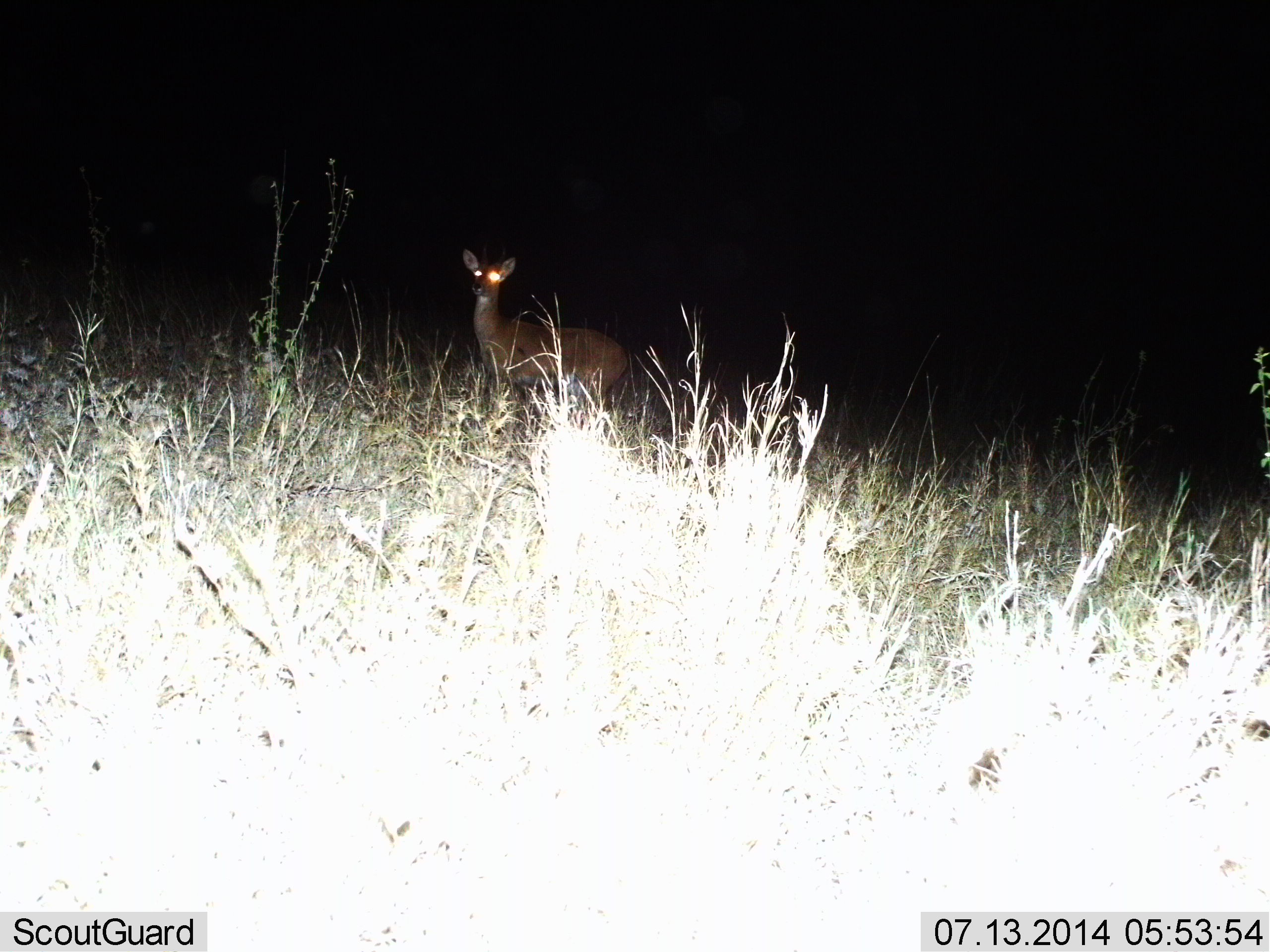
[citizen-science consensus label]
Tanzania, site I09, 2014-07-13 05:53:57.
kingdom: Animalia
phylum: Chordata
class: Mammalia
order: Artiodactyla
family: Bovidae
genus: Redunca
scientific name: Redunca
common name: reedbuck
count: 1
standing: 100%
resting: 0%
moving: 0%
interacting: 0%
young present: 0%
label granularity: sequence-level